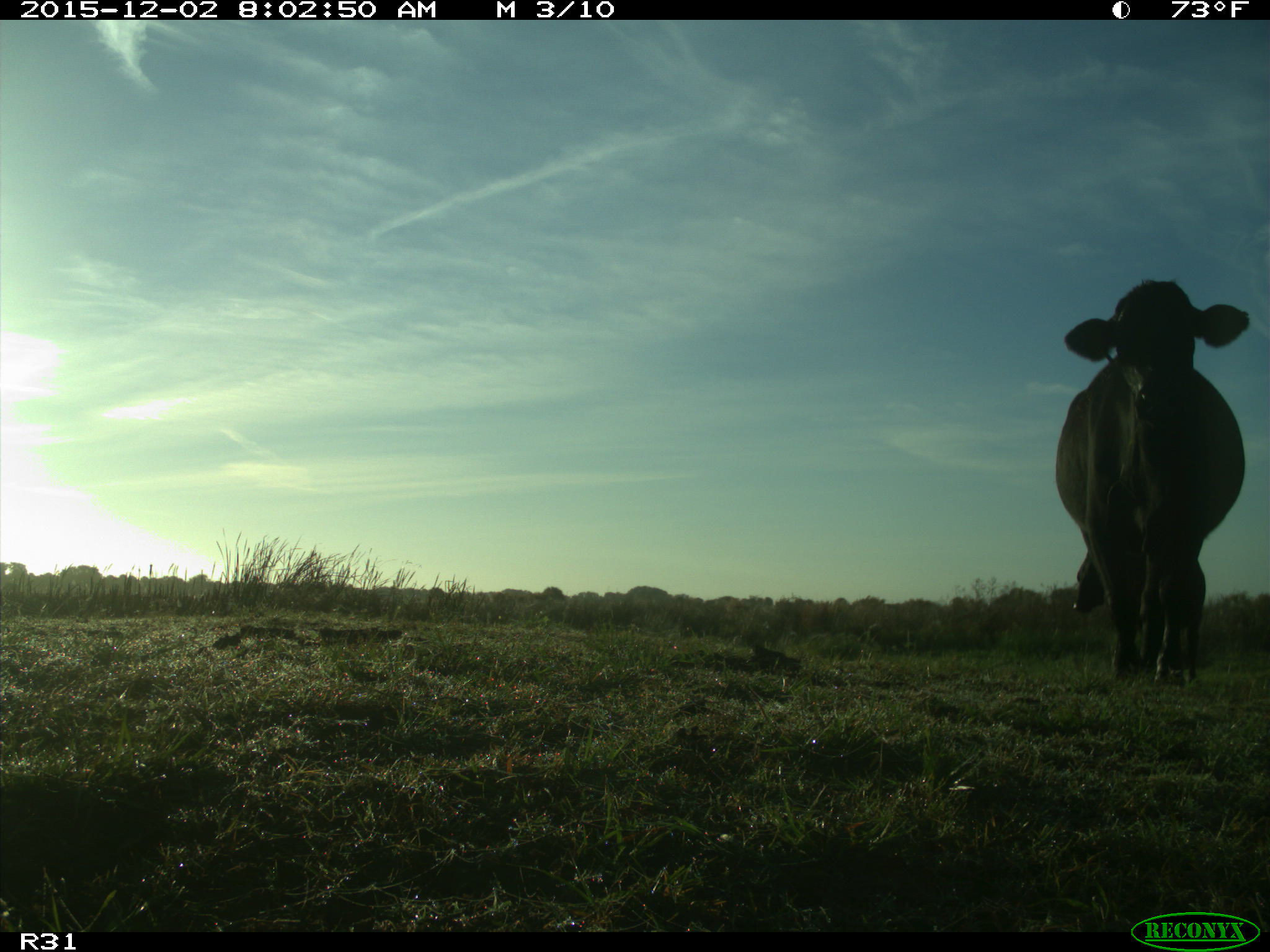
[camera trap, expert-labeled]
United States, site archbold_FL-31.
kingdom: Animalia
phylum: Chordata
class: Mammalia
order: Artiodactyla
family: Bovidae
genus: Bos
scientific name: Bos taurus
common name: domestic cow